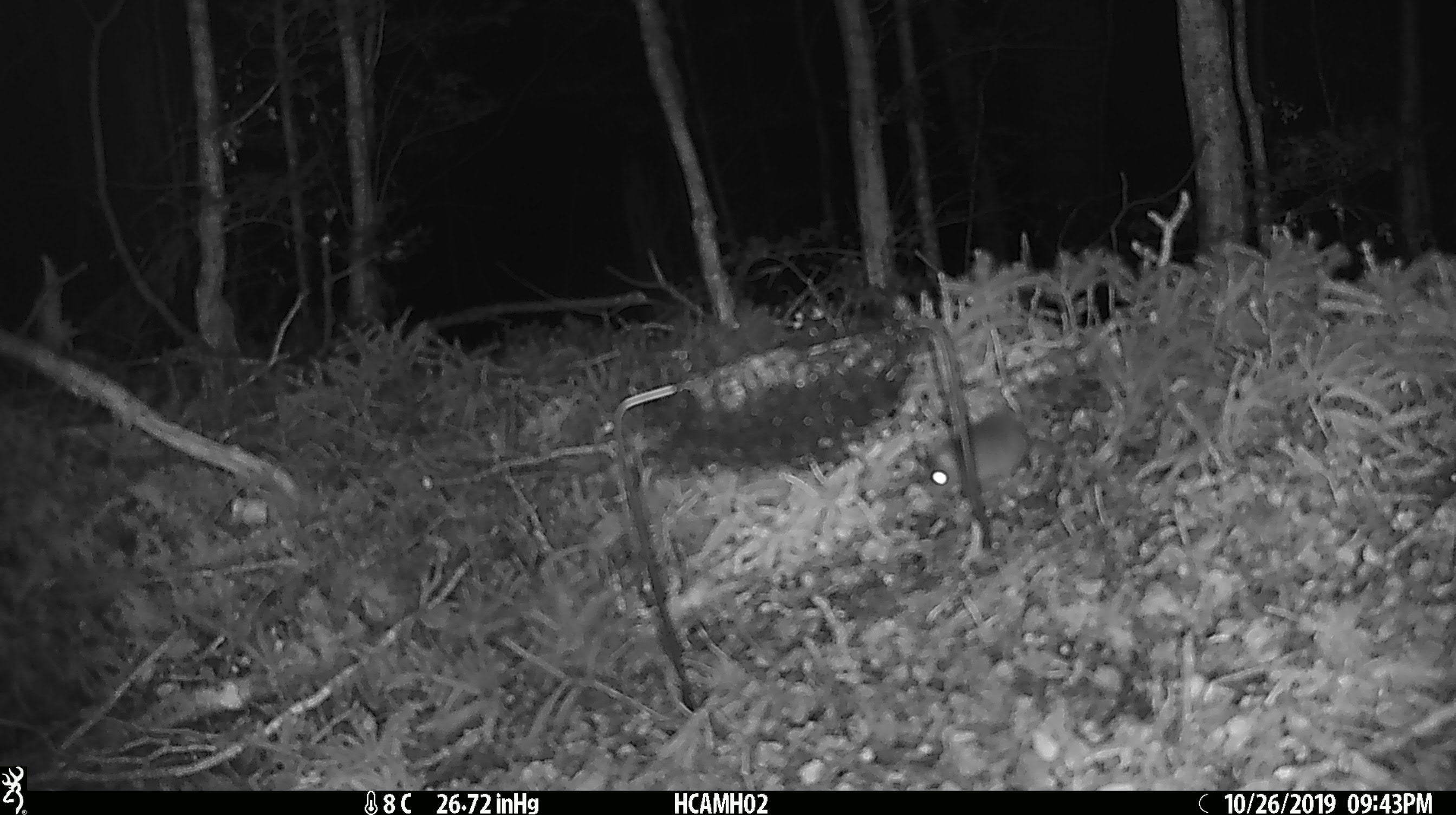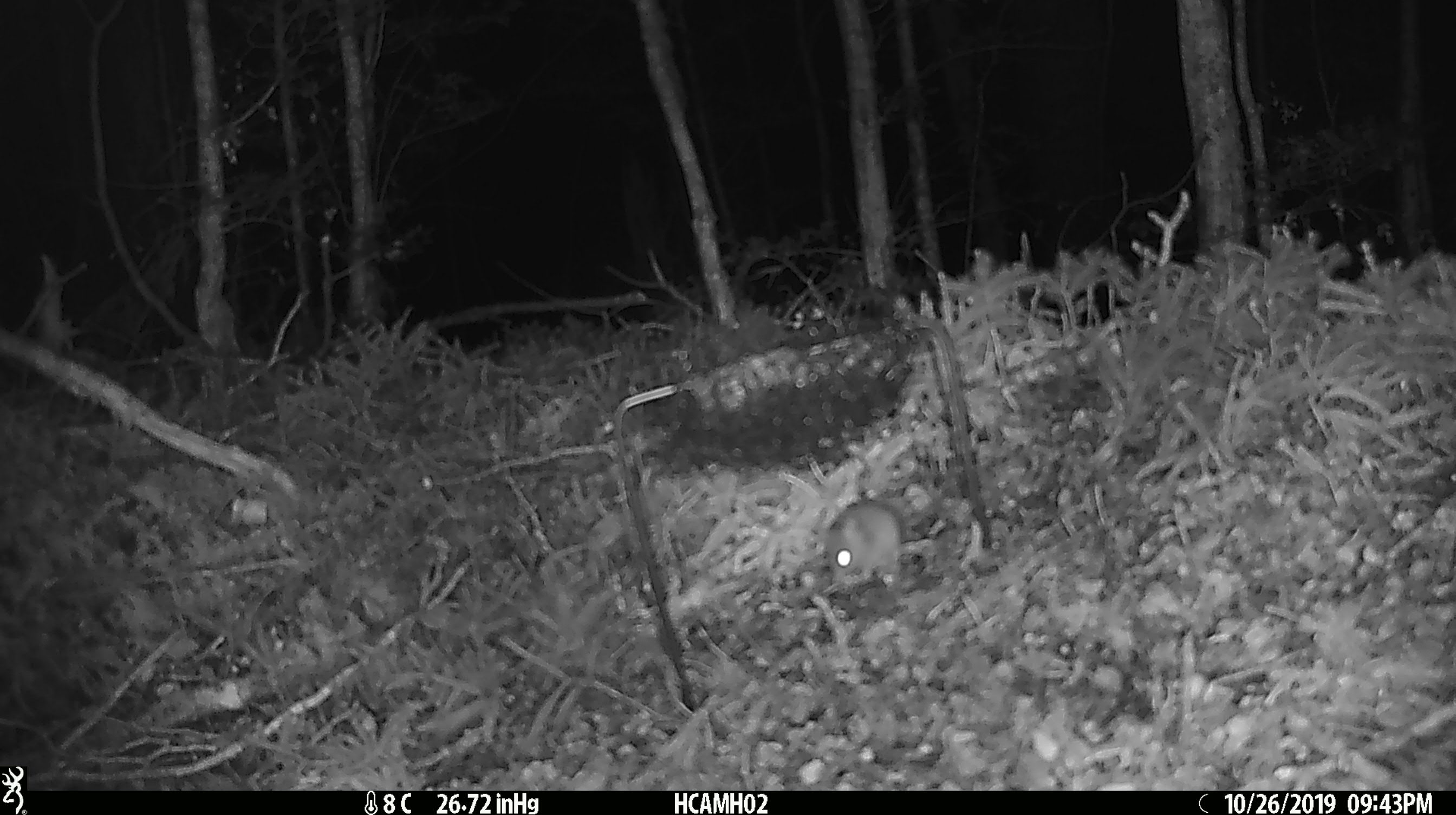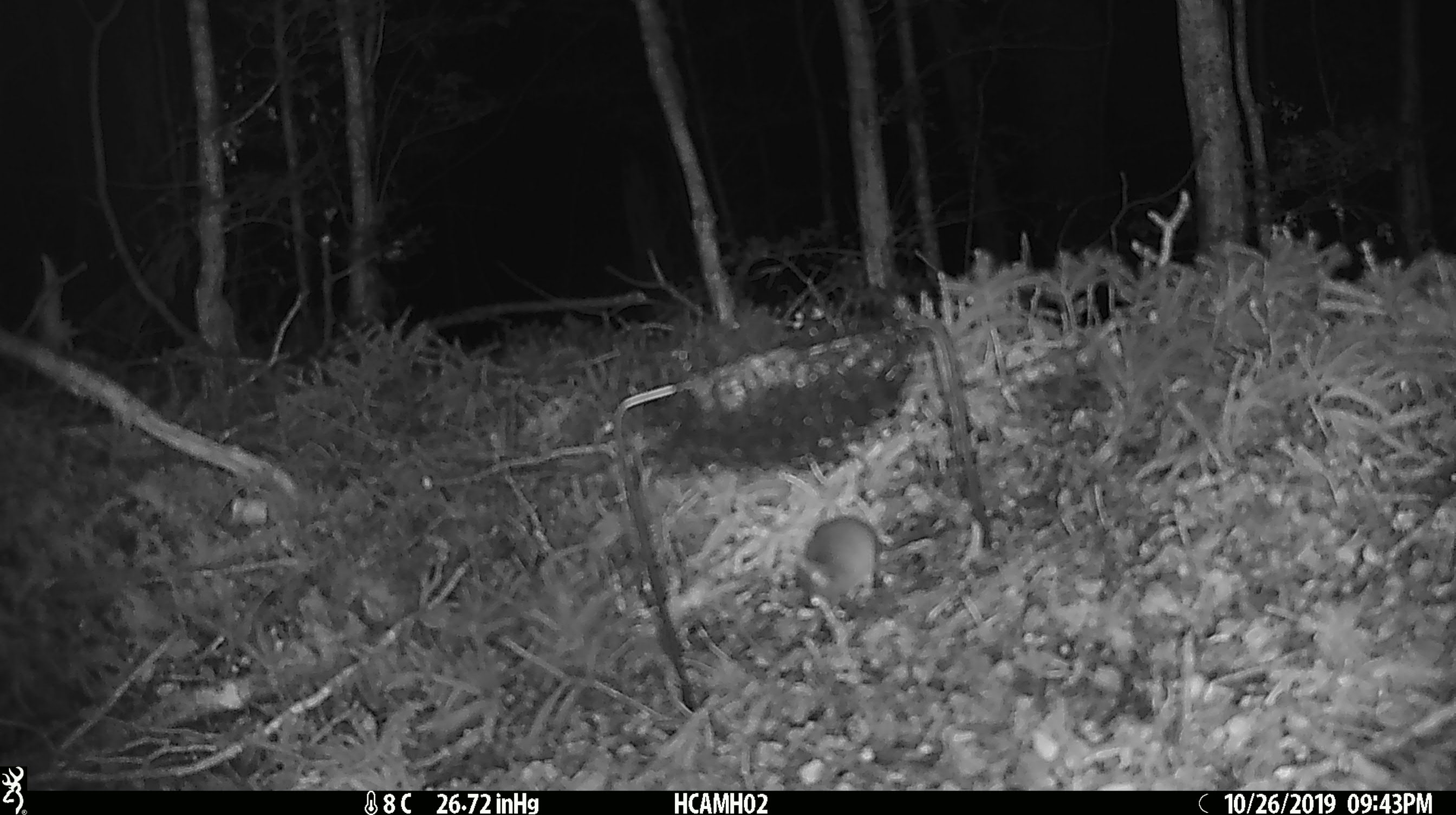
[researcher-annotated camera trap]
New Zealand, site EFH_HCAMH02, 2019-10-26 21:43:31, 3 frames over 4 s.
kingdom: Animalia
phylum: Chordata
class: Mammalia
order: Rodentia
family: Muridae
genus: Mus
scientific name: Mus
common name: mouse